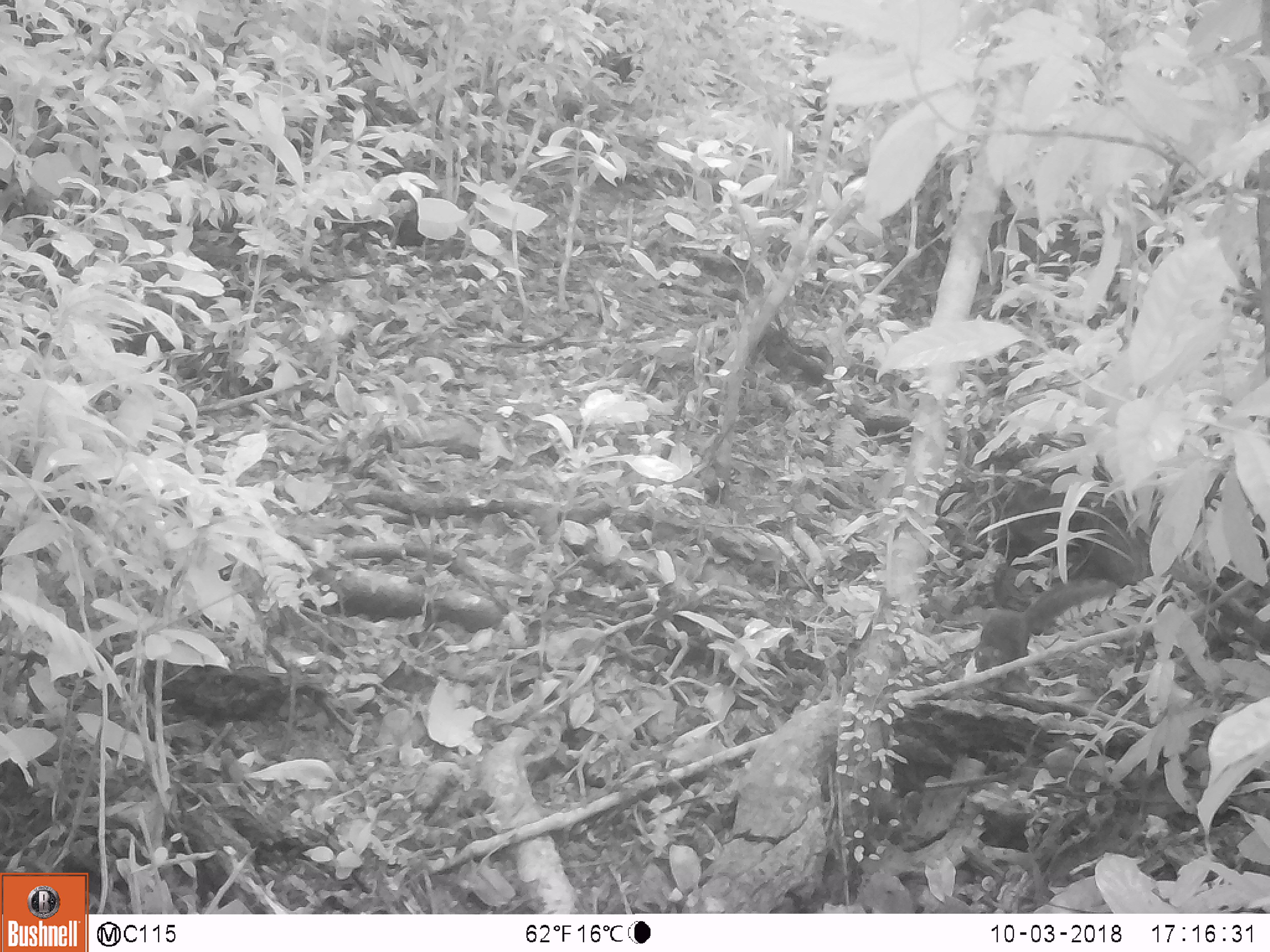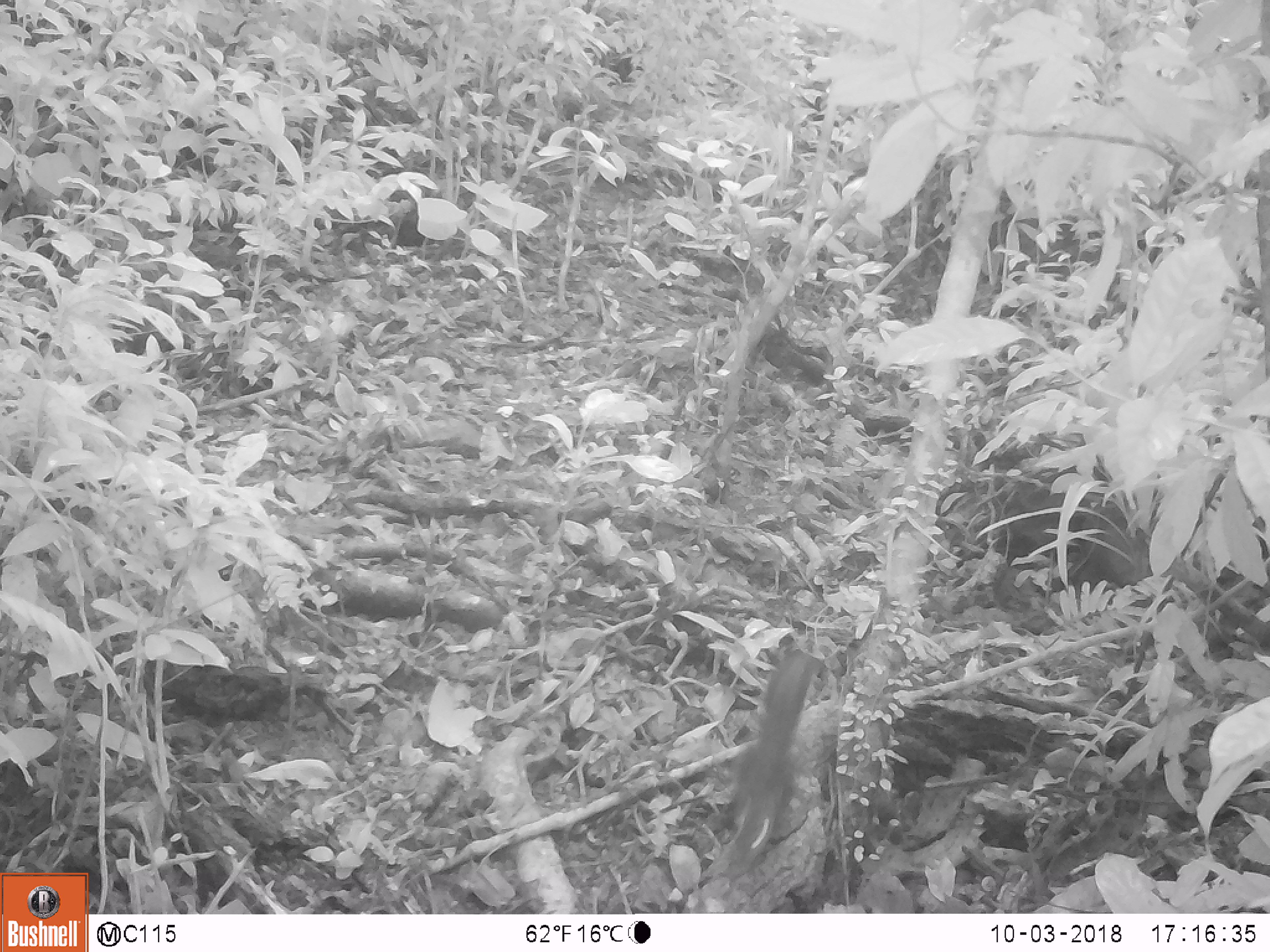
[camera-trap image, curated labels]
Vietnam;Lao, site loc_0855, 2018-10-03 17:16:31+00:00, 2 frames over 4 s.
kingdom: Animalia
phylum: Chordata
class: Mammalia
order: Rodentia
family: Sciuridae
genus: Dremomys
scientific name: Dremomys rufigenis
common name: red-cheeked squirrel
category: red cheeked squirrel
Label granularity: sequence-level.